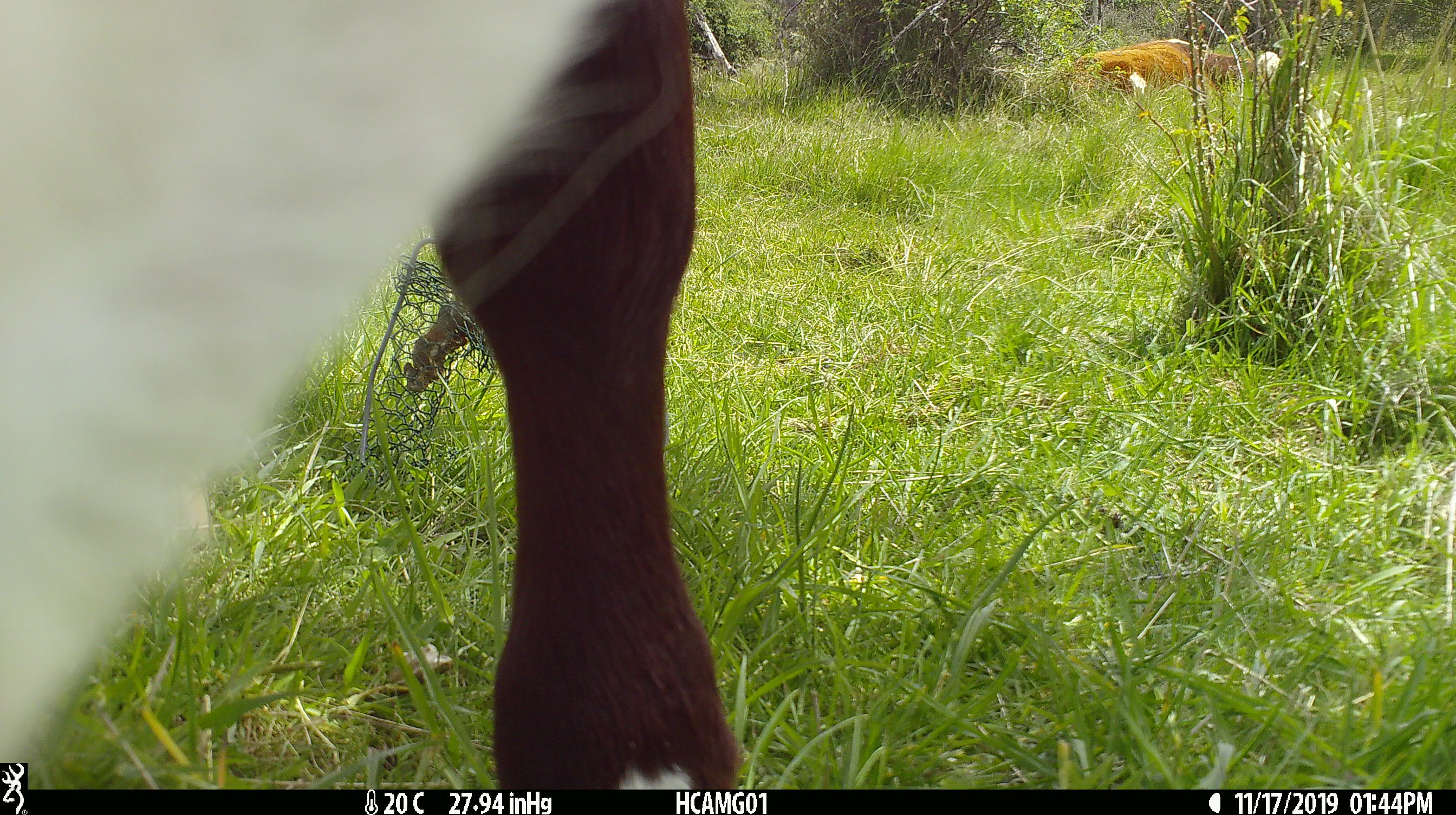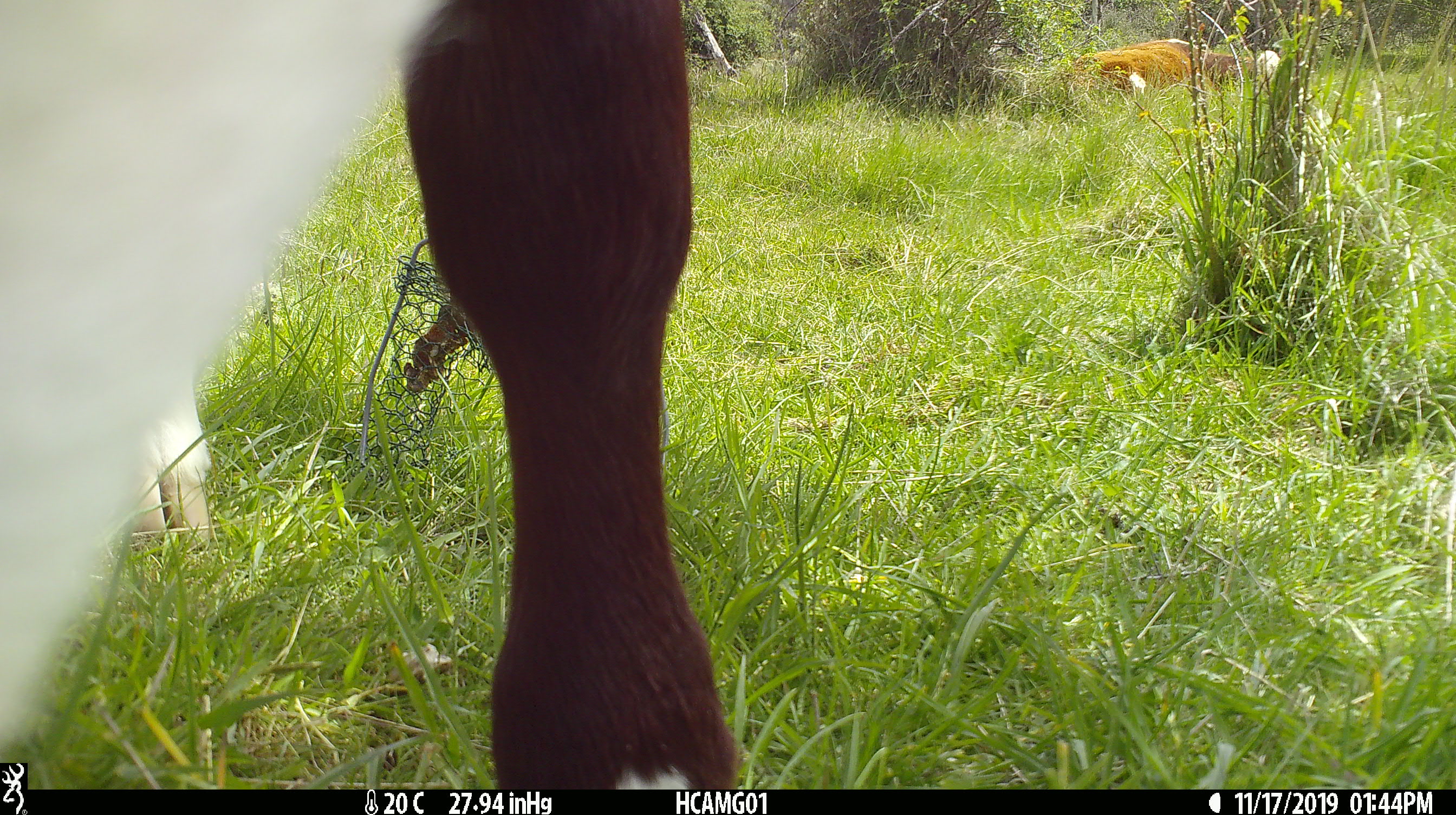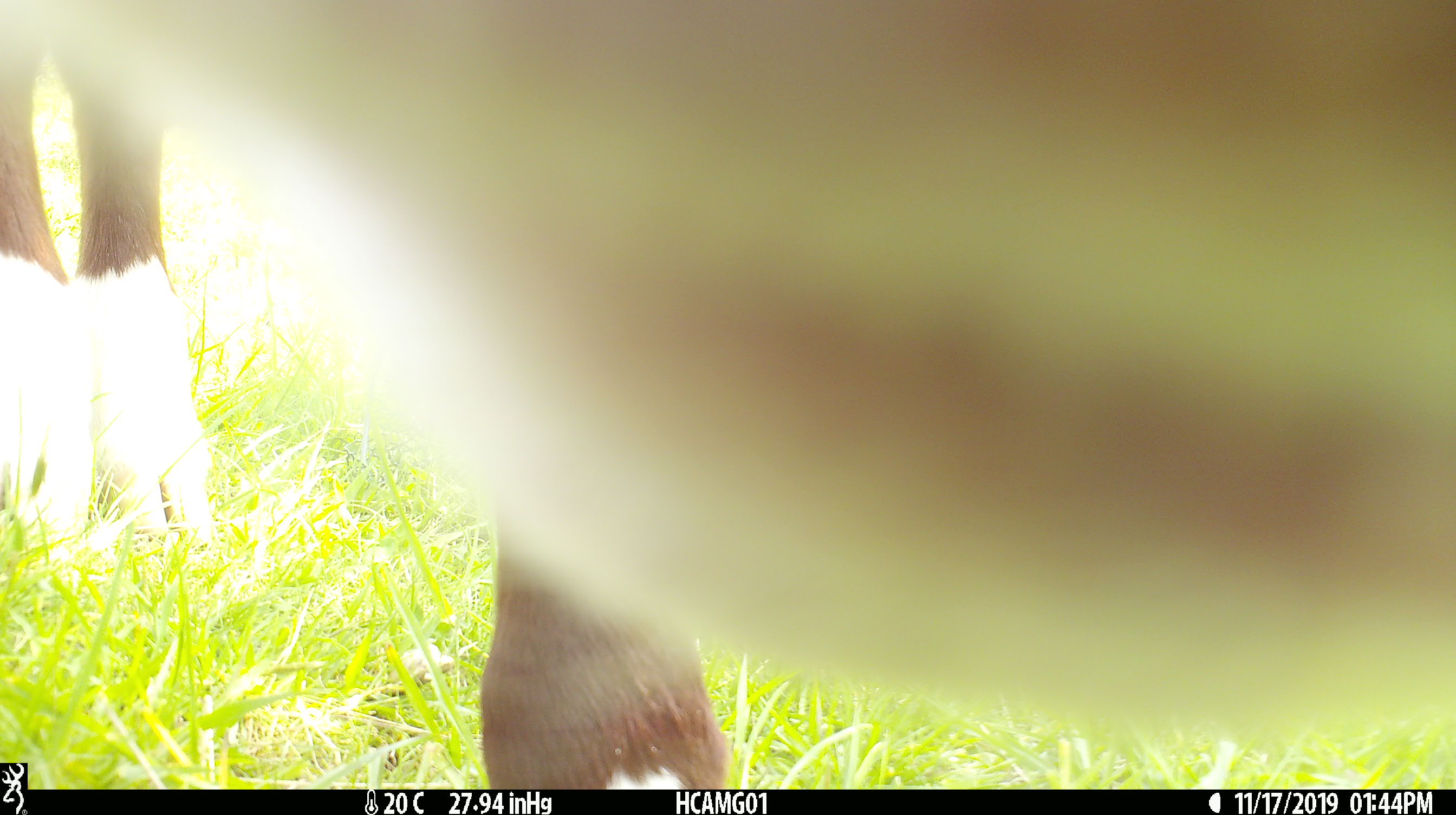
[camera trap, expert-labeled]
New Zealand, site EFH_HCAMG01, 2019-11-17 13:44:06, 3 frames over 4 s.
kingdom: Animalia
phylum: Chordata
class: Mammalia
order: Artiodactyla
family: Bovidae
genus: Bos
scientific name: Bos taurus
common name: domestic cow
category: cow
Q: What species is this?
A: Cow (domestic cow) (Bos taurus).